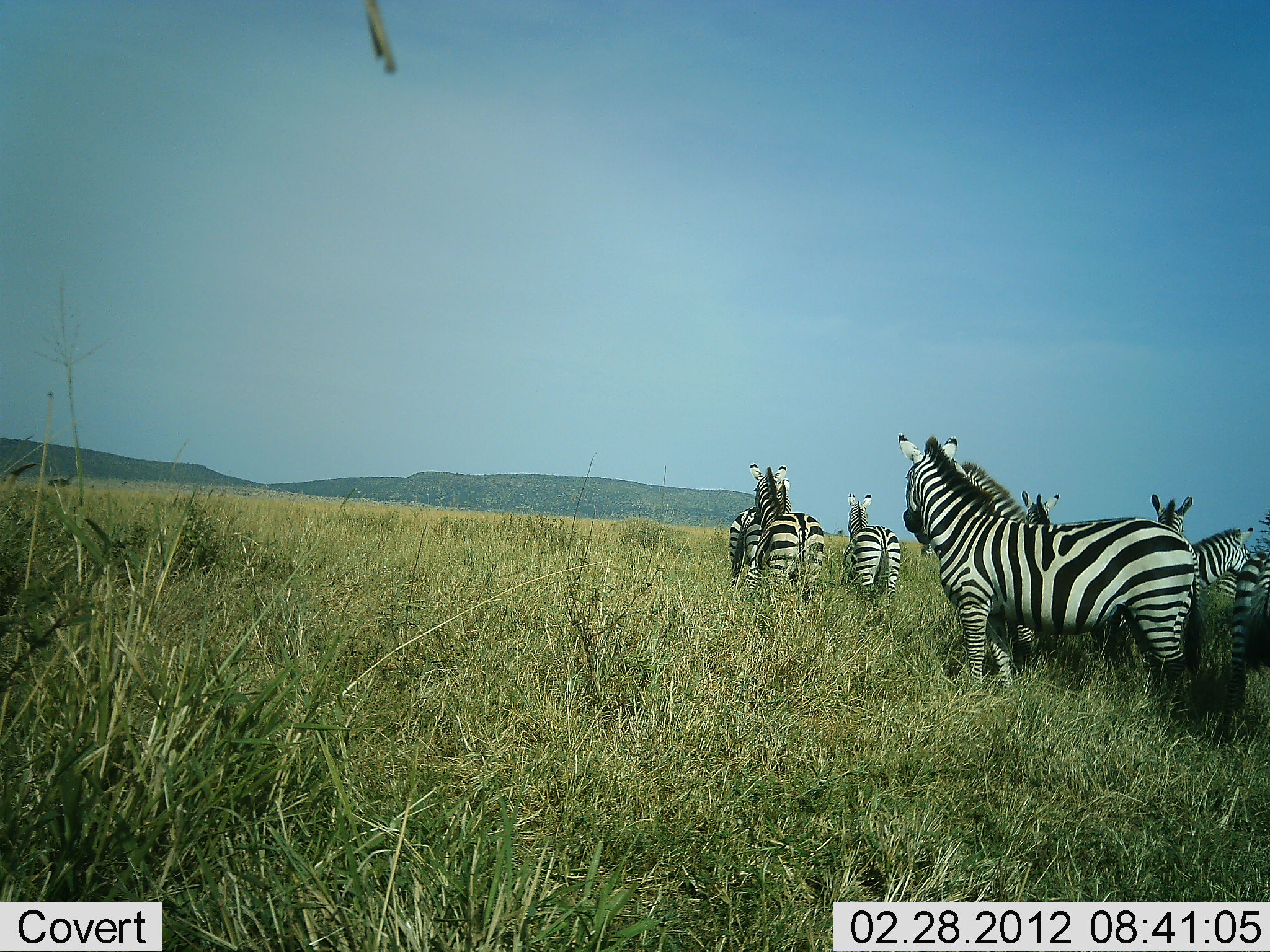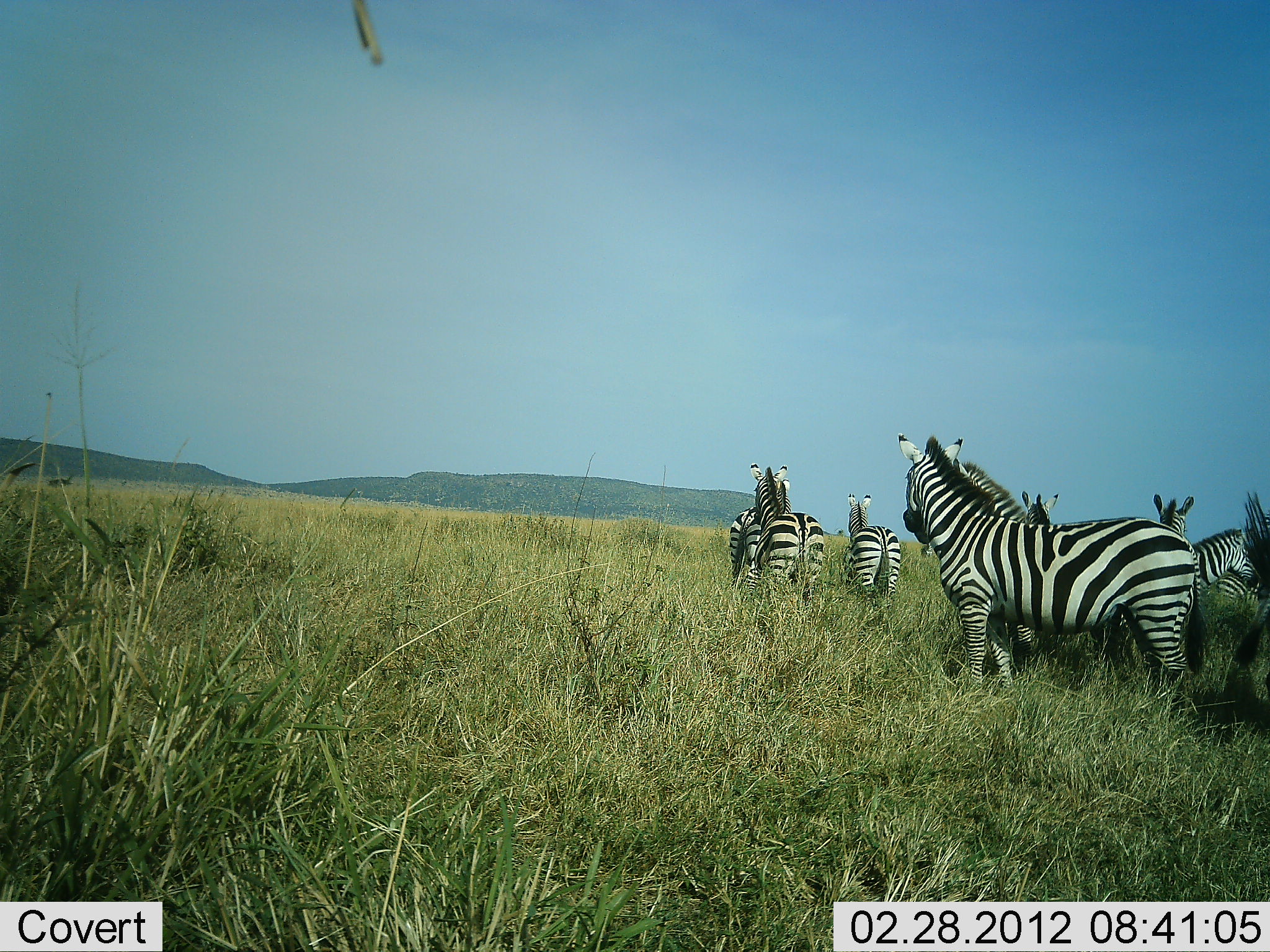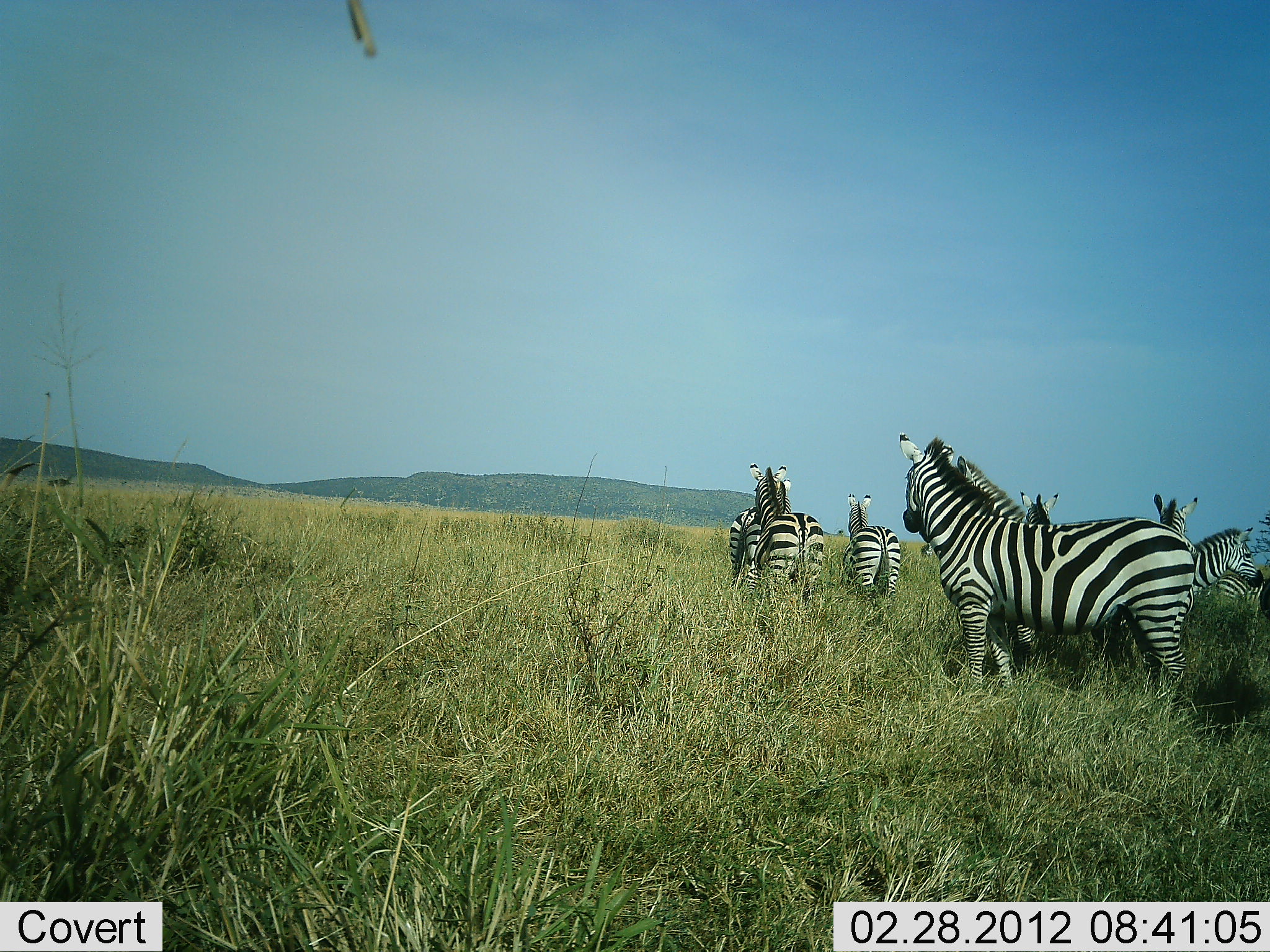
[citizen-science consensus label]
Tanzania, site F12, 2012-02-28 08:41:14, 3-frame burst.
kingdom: Animalia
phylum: Chordata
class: Mammalia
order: Perissodactyla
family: Equidae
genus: Equus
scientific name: Equus quagga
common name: plains zebra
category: zebra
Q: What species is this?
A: Zebra (plains zebra) (Equus quagga).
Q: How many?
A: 8.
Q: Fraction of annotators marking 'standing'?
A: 94%.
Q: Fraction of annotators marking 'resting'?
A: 0%.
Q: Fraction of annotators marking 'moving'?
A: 22%.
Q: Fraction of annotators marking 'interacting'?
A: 6%.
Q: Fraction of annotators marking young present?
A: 6%.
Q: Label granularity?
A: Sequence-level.